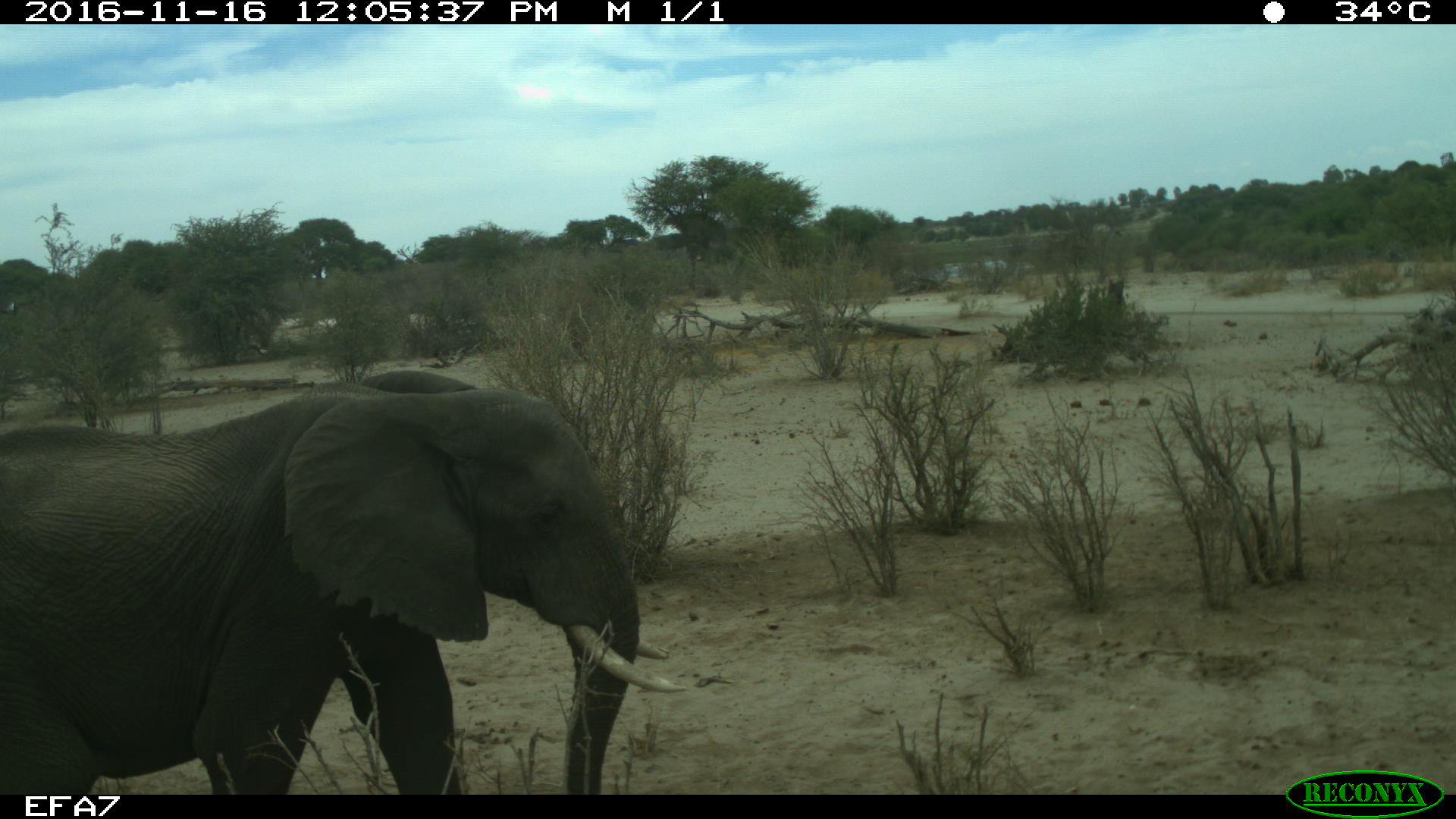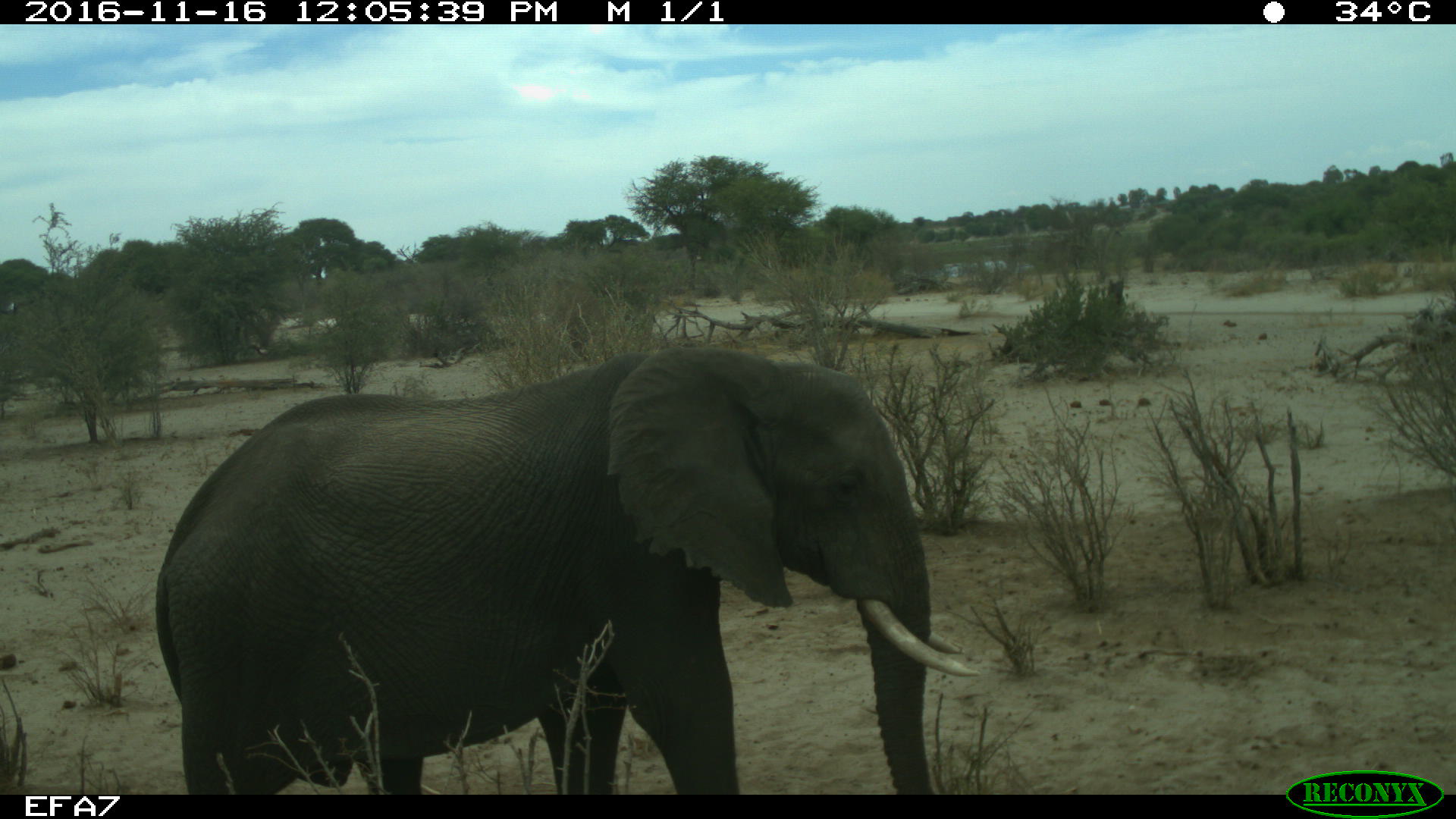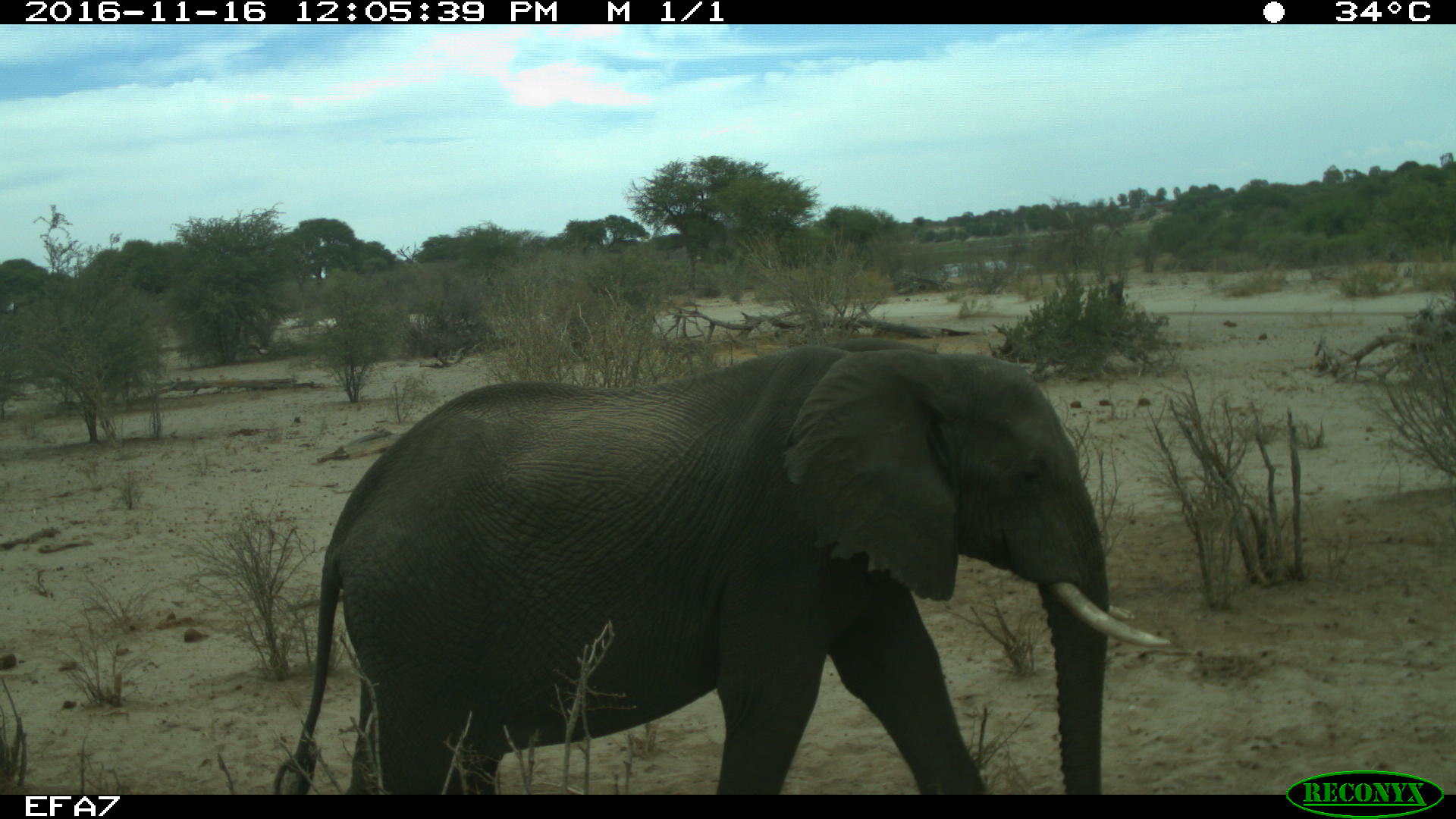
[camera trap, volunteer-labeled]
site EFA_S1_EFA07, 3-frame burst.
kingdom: Animalia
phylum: Chordata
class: Mammalia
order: Proboscidea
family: Elephantidae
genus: Loxodonta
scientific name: Loxodonta africana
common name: african bush elephant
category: elephant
Elephant (african bush elephant) (Loxodonta africana), count 1. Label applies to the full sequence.